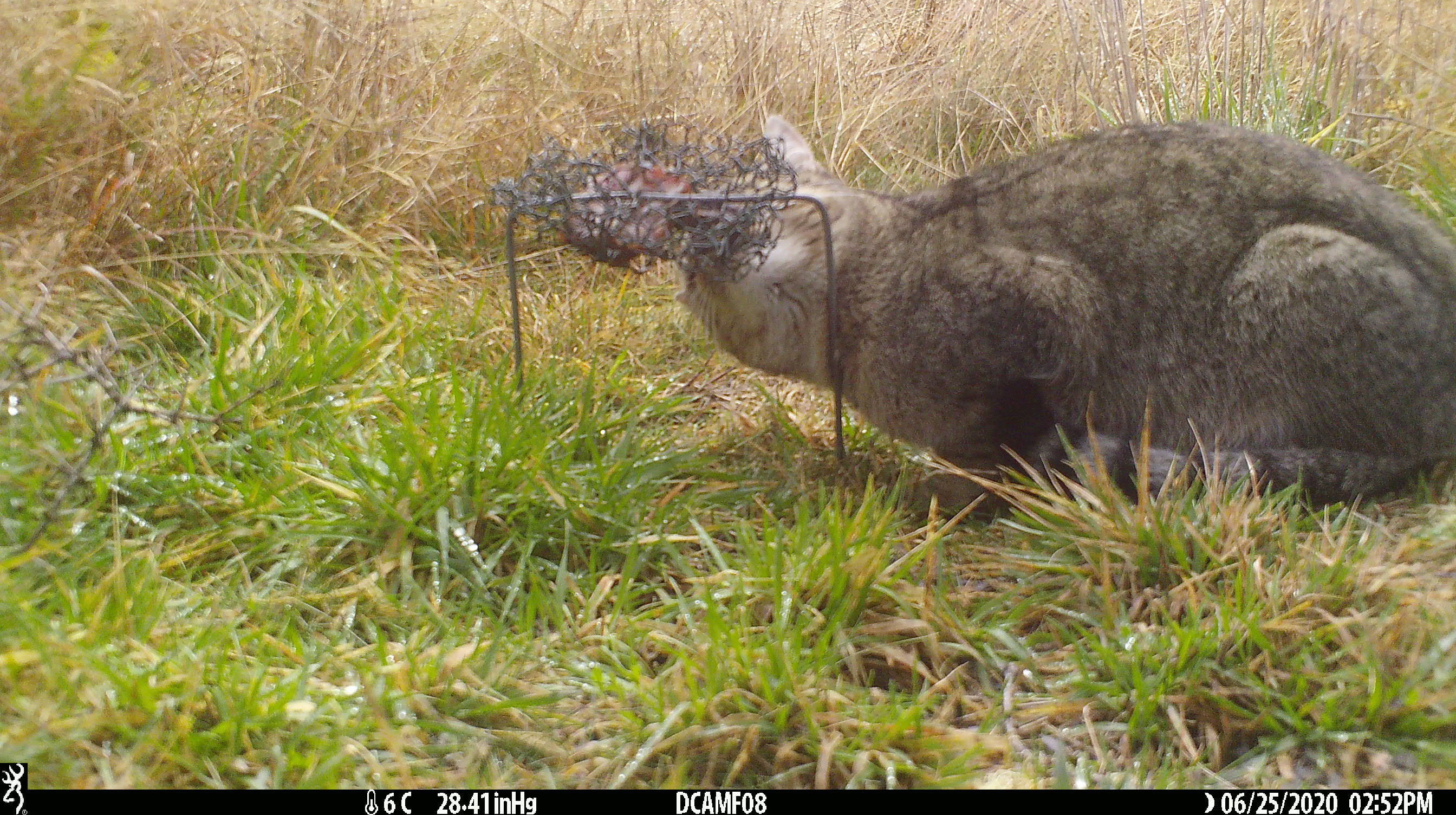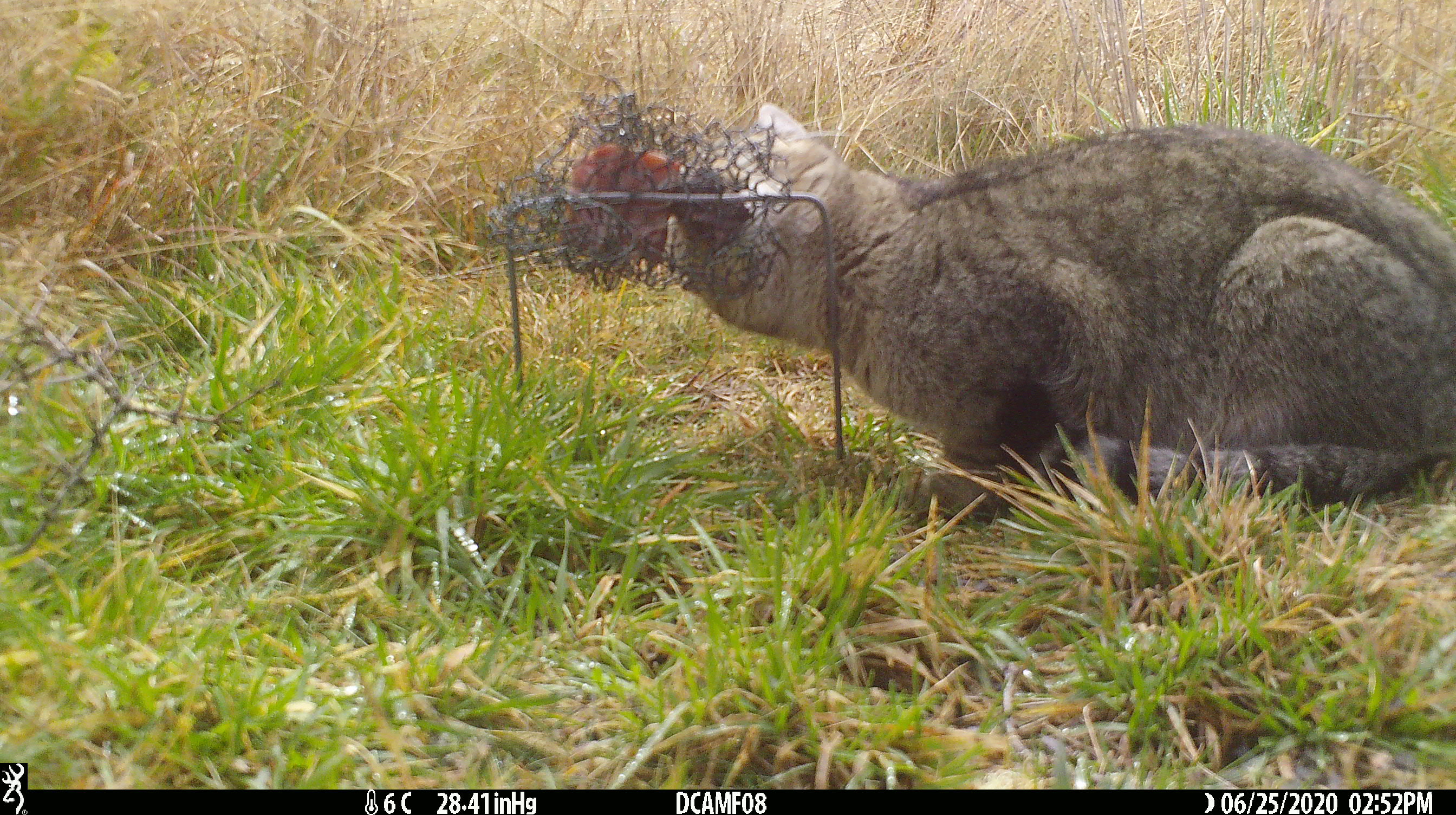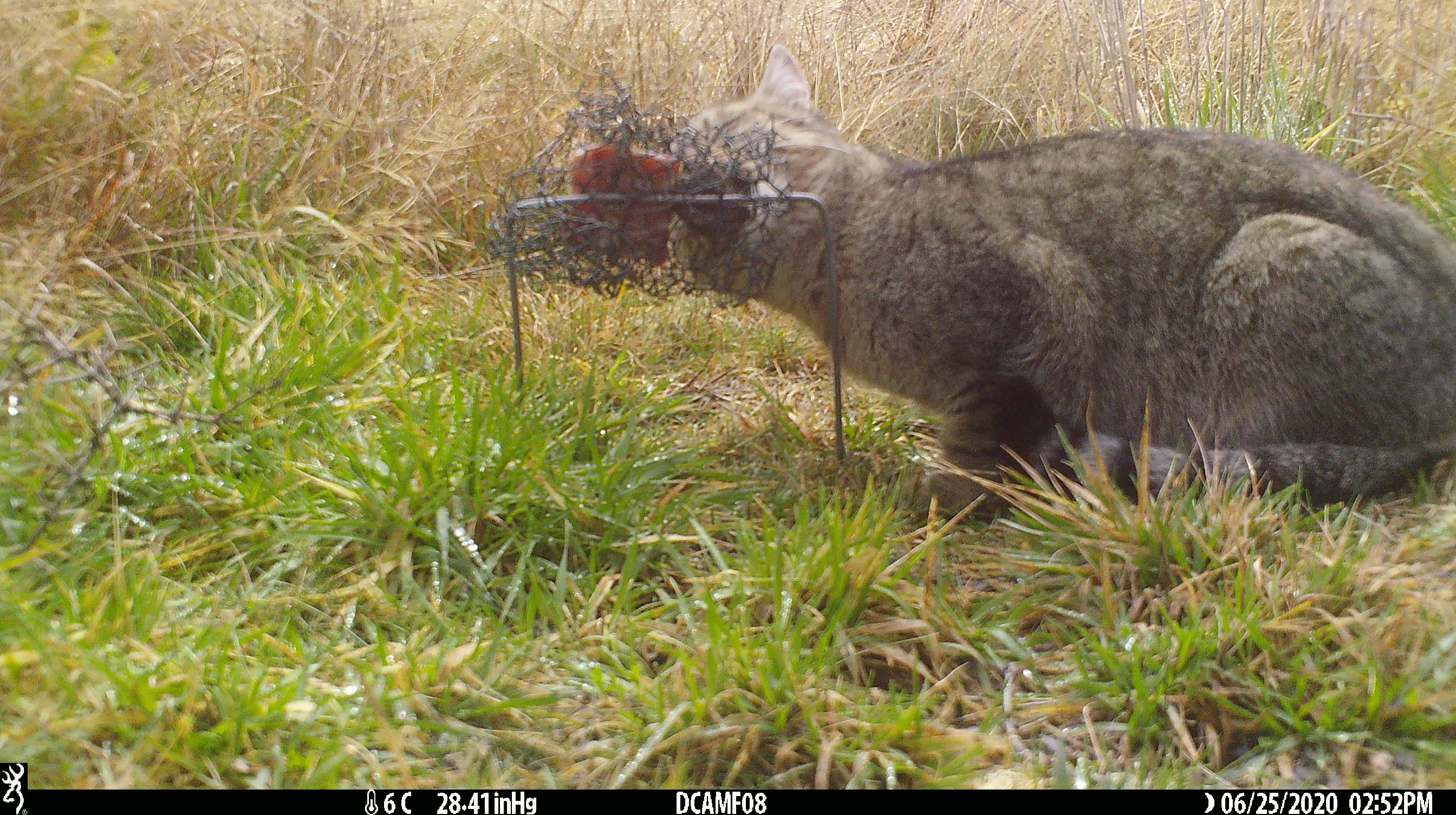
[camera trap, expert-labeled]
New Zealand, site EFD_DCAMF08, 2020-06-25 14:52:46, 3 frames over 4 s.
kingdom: Animalia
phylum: Chordata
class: Mammalia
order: Carnivora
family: Felidae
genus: Felis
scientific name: Felis catus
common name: domestic cat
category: cat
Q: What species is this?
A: Cat (domestic cat) (Felis catus).